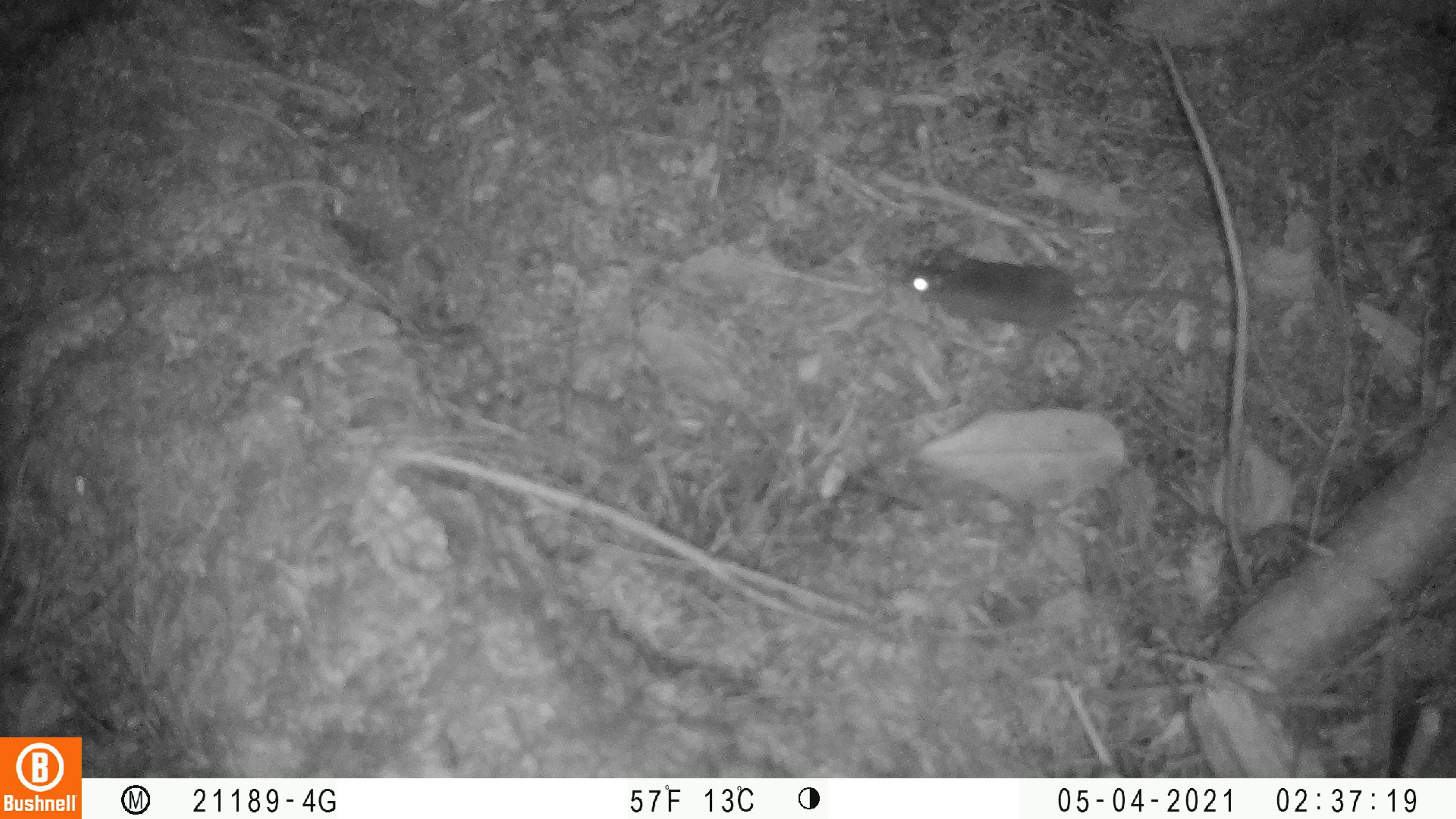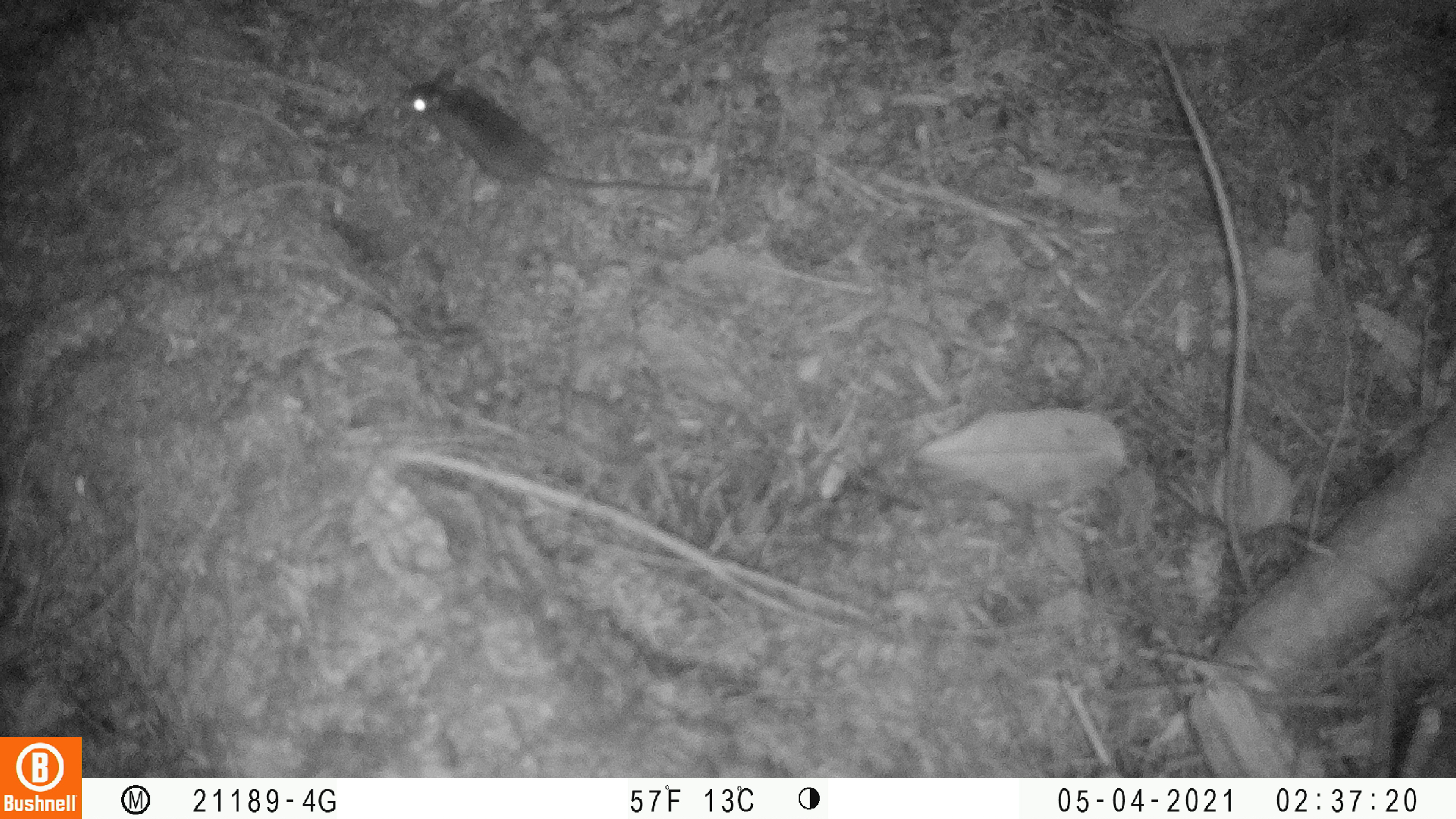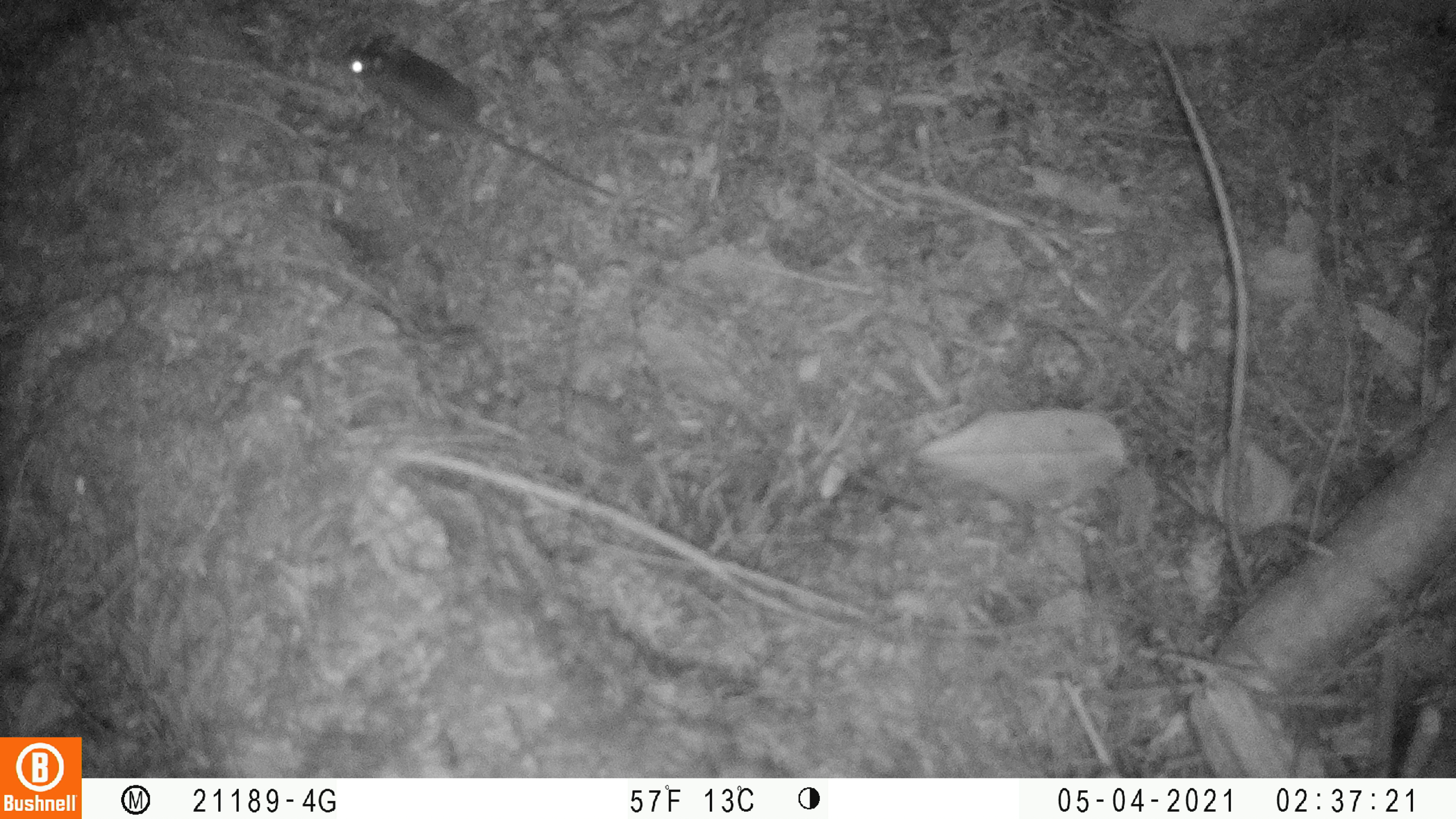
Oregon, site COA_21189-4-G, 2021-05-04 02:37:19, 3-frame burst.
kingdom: Animalia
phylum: Chordata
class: Mammalia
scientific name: Mammalia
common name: small mammal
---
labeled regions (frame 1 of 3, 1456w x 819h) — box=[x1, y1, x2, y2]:
small mammal: box=[896, 243, 1216, 334]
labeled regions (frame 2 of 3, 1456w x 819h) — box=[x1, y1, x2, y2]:
small mammal: box=[393, 67, 710, 202]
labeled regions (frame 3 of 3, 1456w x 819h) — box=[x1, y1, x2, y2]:
small mammal: box=[338, 33, 615, 205]